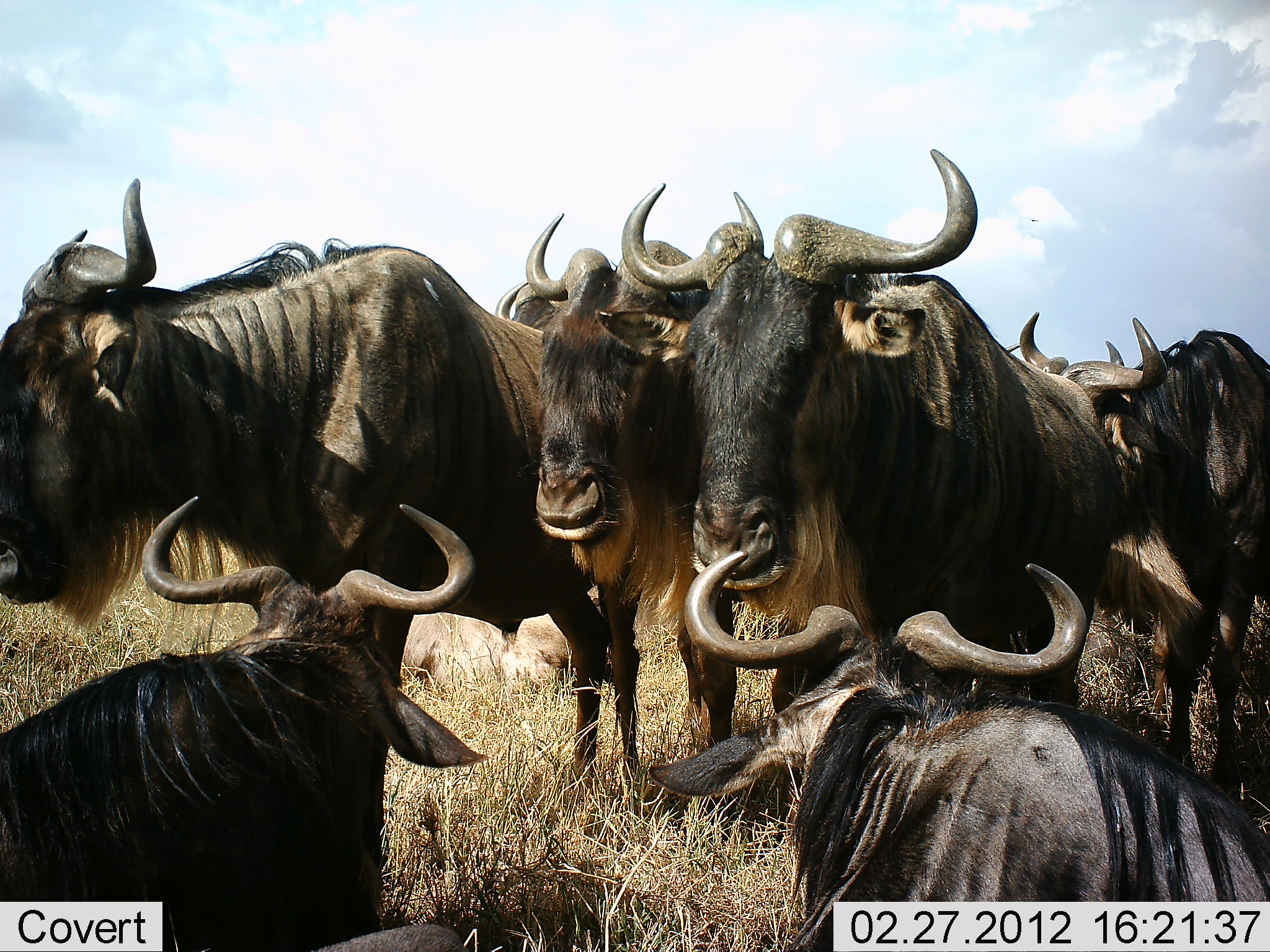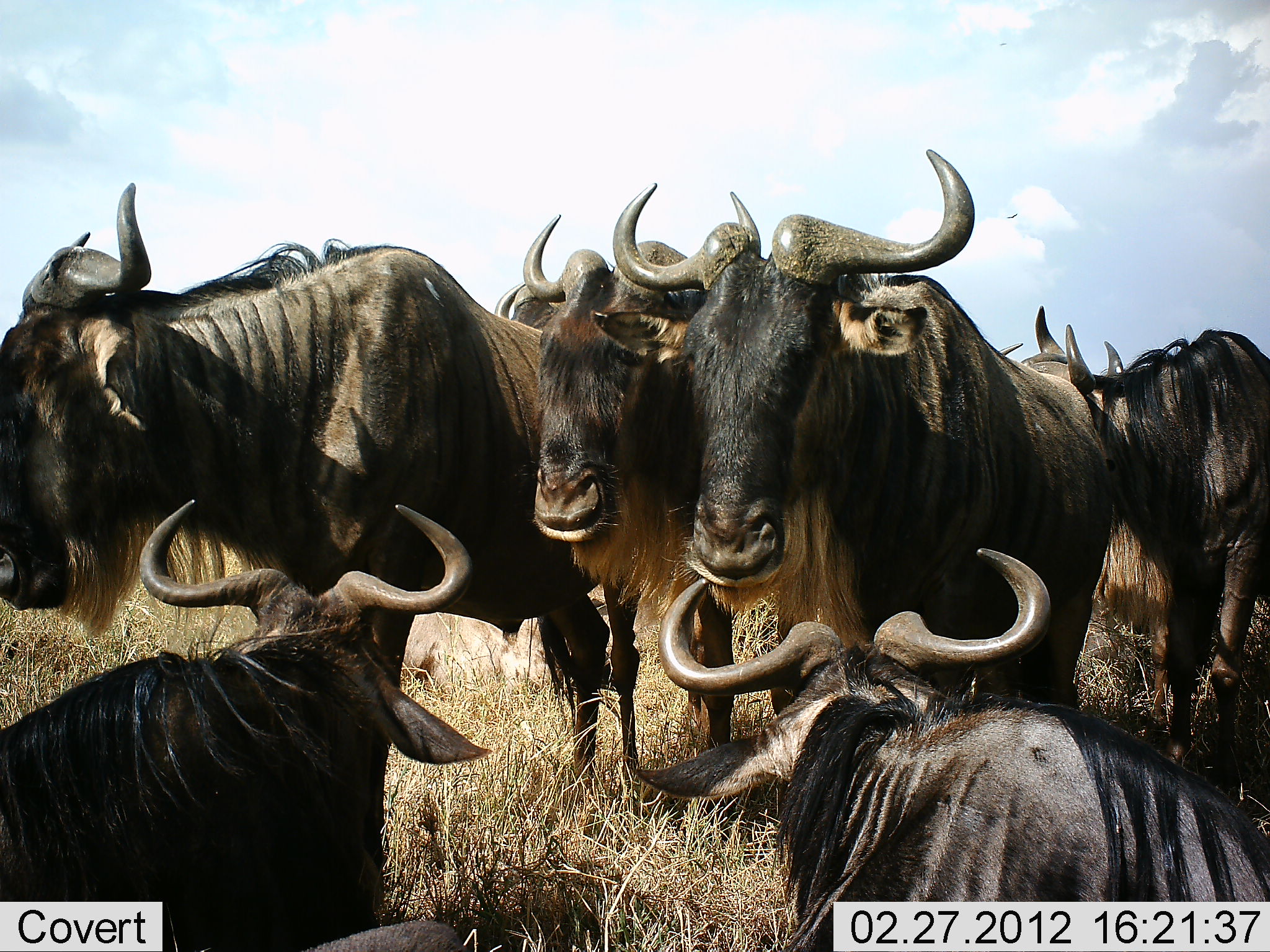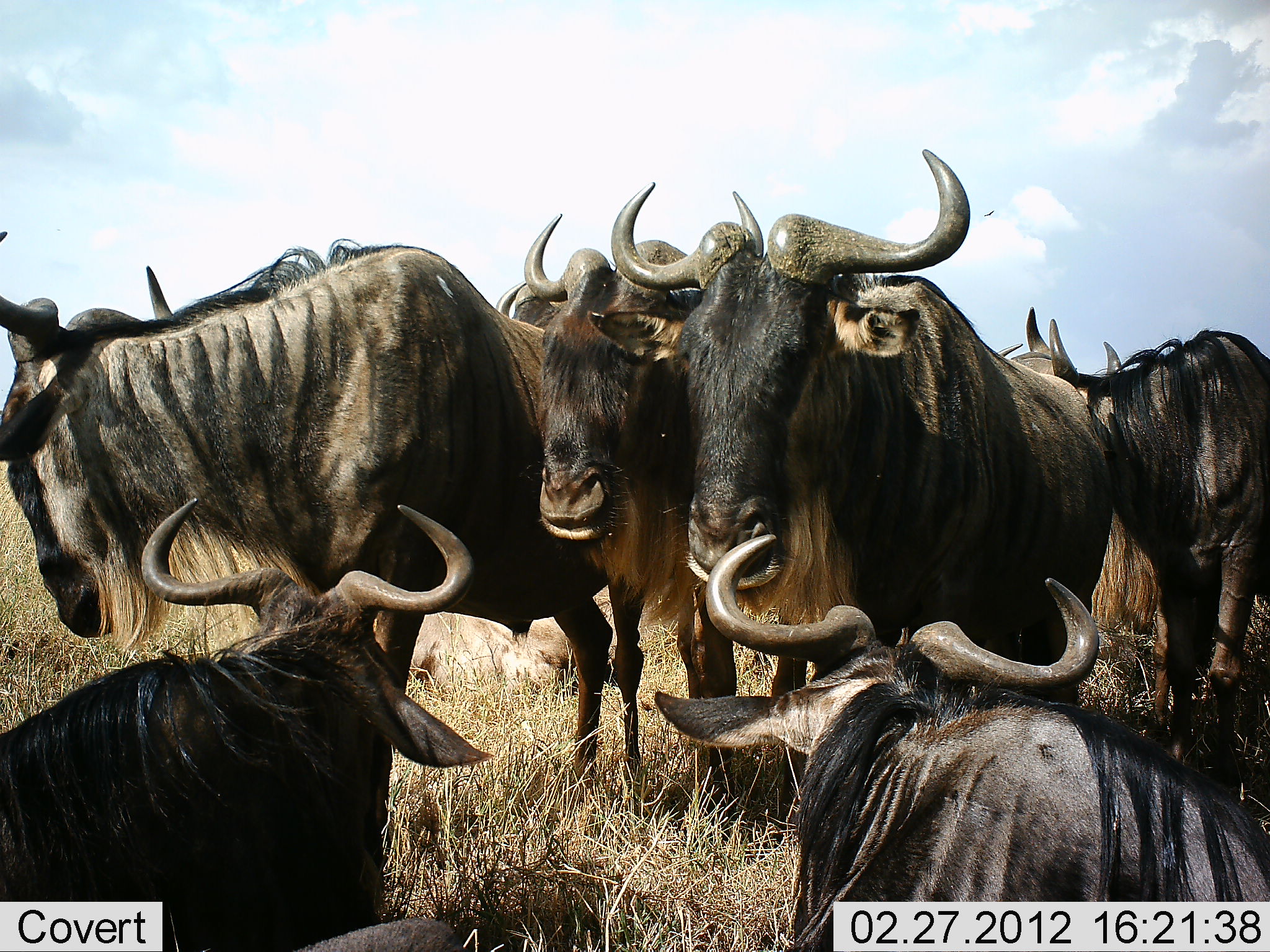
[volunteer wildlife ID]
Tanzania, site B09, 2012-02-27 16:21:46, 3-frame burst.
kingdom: Animalia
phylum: Chordata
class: Mammalia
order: Artiodactyla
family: Bovidae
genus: Connochaetes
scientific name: Connochaetes taurinus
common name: blue wildebeest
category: wildebeest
Wildebeest (blue wildebeest) (Connochaetes taurinus), count 8. Behavior (volunteer vote fractions): standing 73%, resting 80%, moving 0%, interacting 13%. Young present (vote fraction): 7%. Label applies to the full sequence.